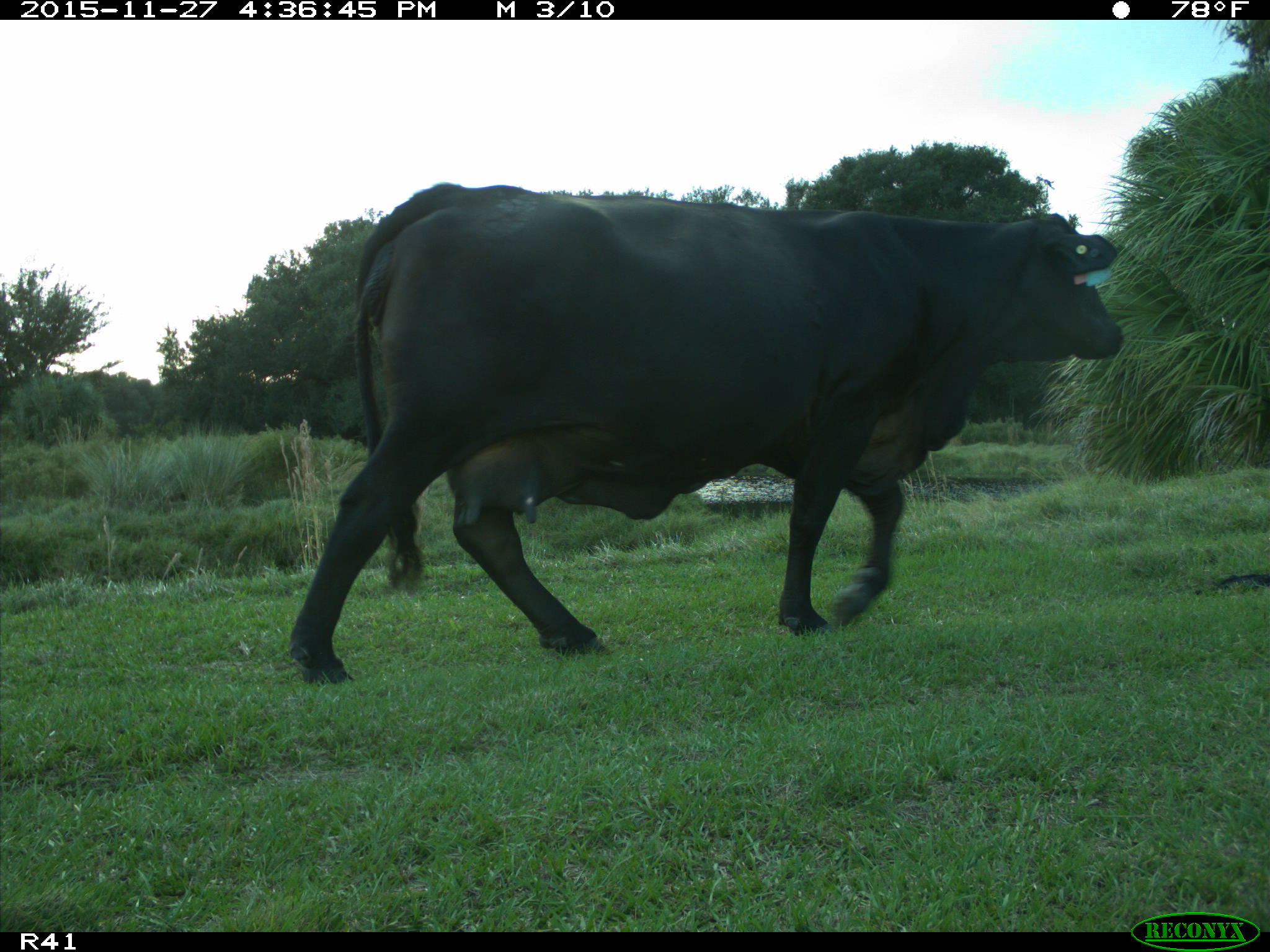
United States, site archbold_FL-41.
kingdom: Animalia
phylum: Chordata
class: Mammalia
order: Artiodactyla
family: Bovidae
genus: Bos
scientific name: Bos taurus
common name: domestic cow